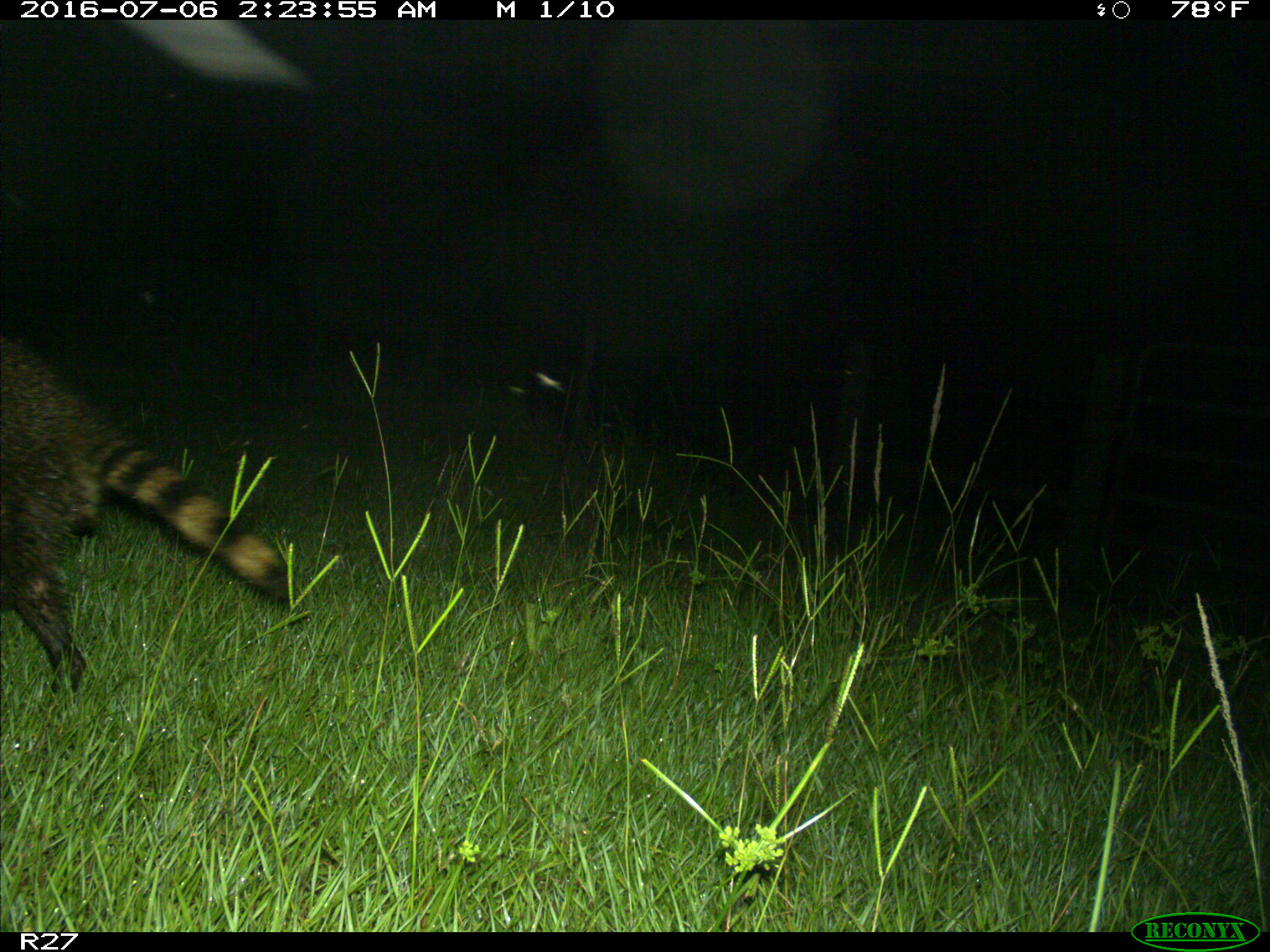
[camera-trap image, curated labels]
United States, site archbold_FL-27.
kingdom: Animalia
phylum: Chordata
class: Mammalia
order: Carnivora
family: Procyonidae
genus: Procyon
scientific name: Procyon lotor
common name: common raccoon